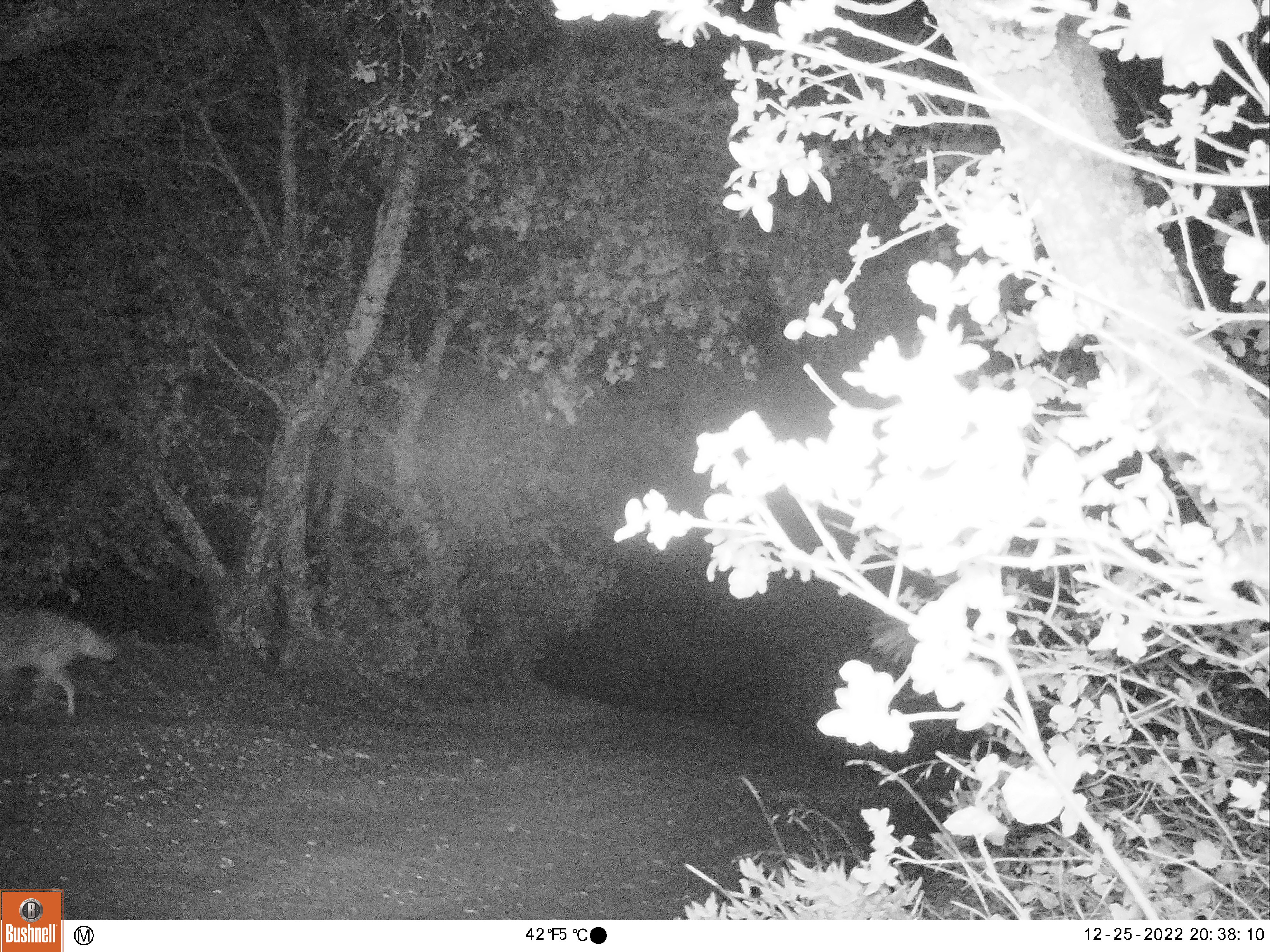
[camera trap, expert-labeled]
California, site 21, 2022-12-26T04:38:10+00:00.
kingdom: Animalia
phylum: Chordata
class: Mammalia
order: Carnivora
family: Canidae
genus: Canis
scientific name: Canis latrans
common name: coyote